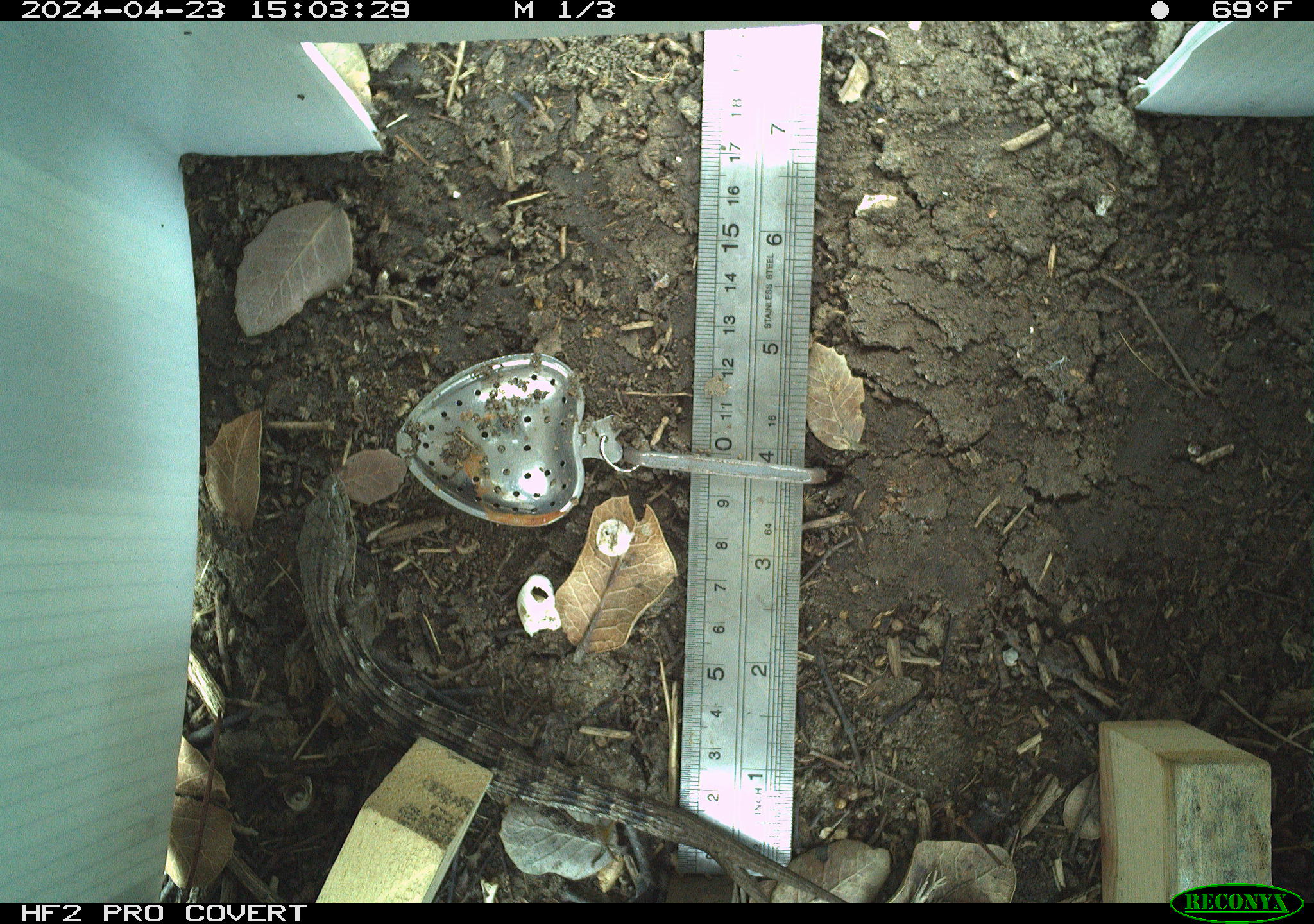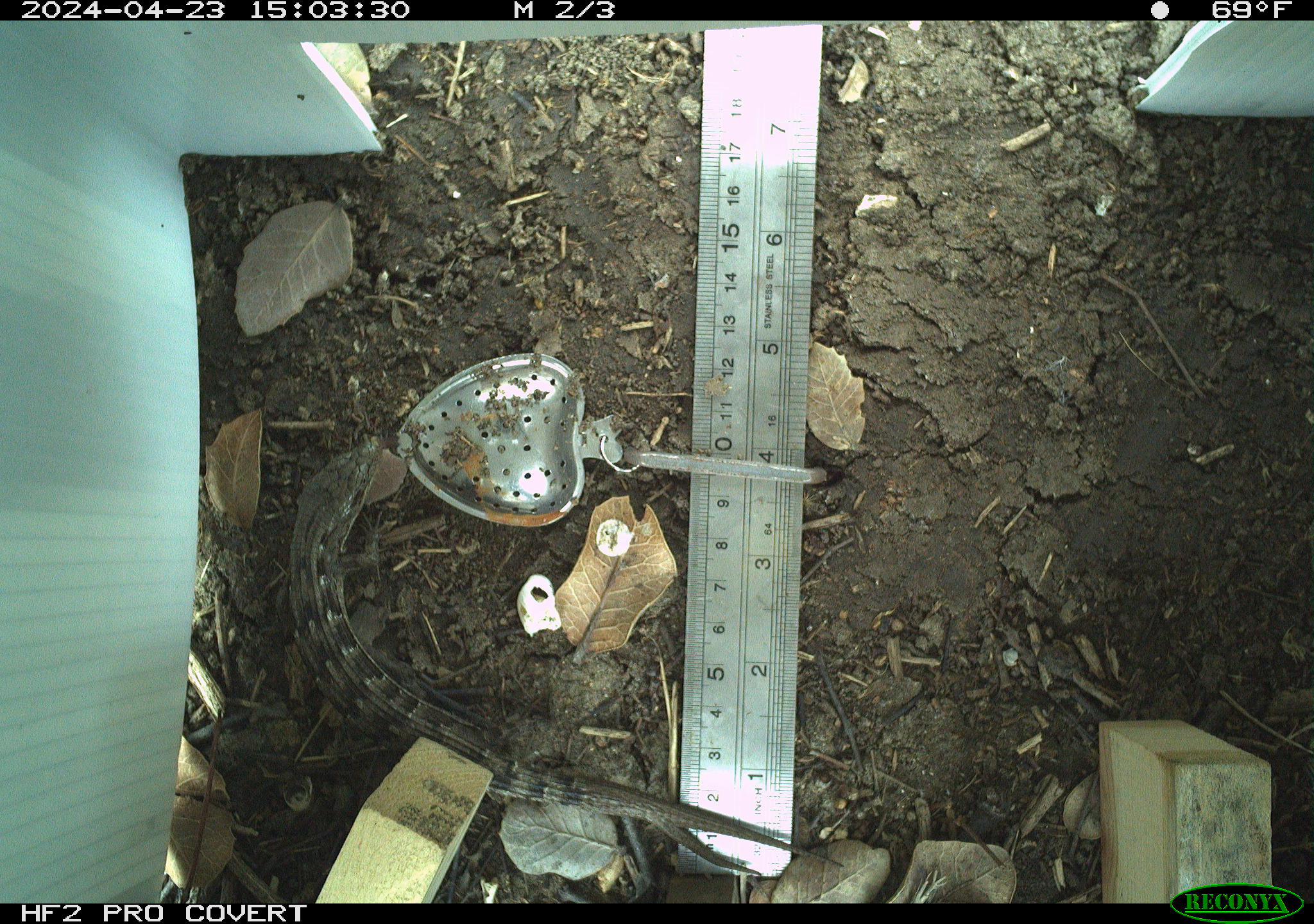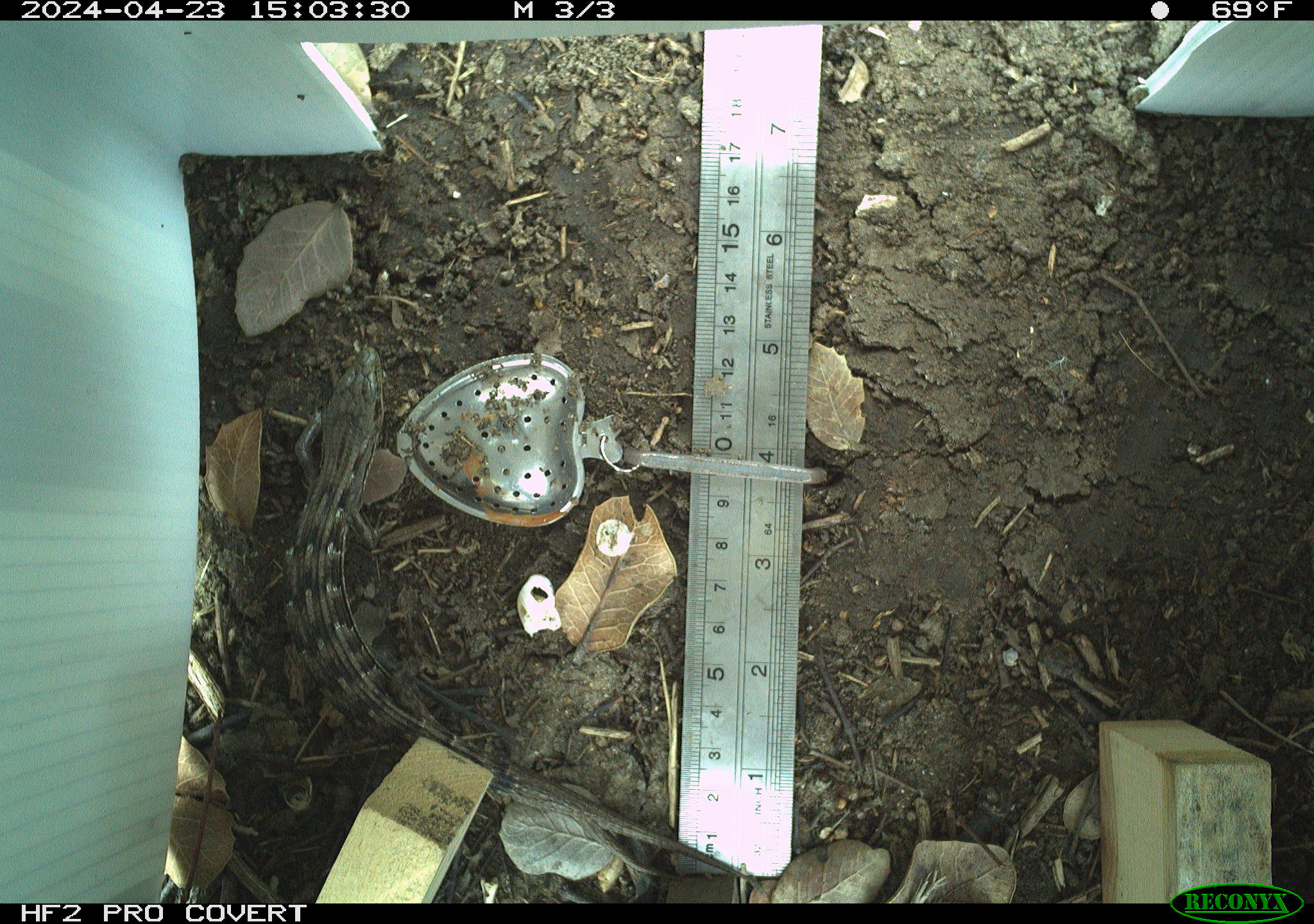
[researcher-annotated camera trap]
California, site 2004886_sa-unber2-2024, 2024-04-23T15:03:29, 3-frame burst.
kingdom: Animalia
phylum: Chordata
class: Reptilia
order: Squamata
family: Anguidae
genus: Elgaria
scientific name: Elgaria multicarinata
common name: southern alligator lizard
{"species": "southern alligator lizard (Elgaria multicarinata)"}